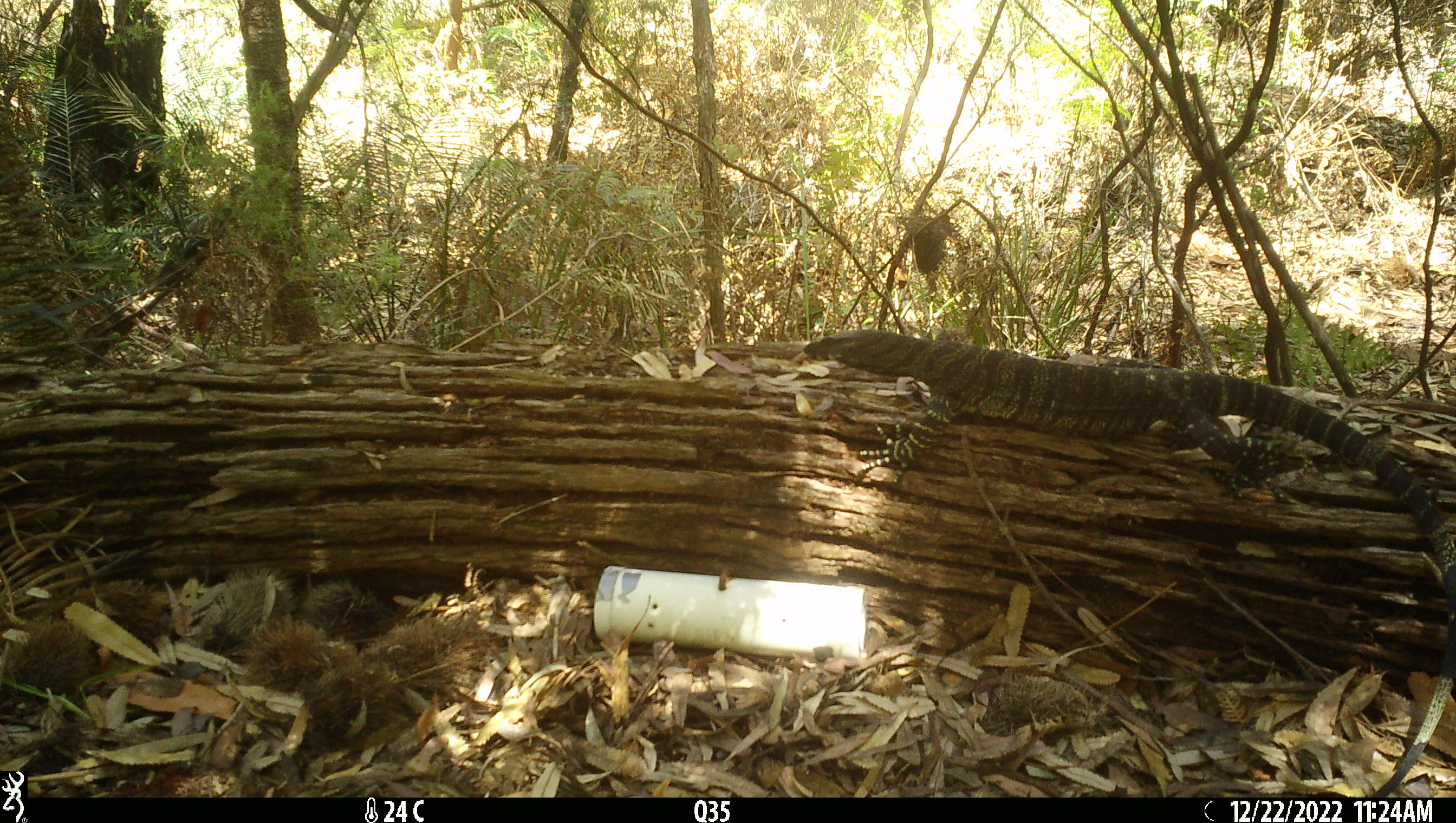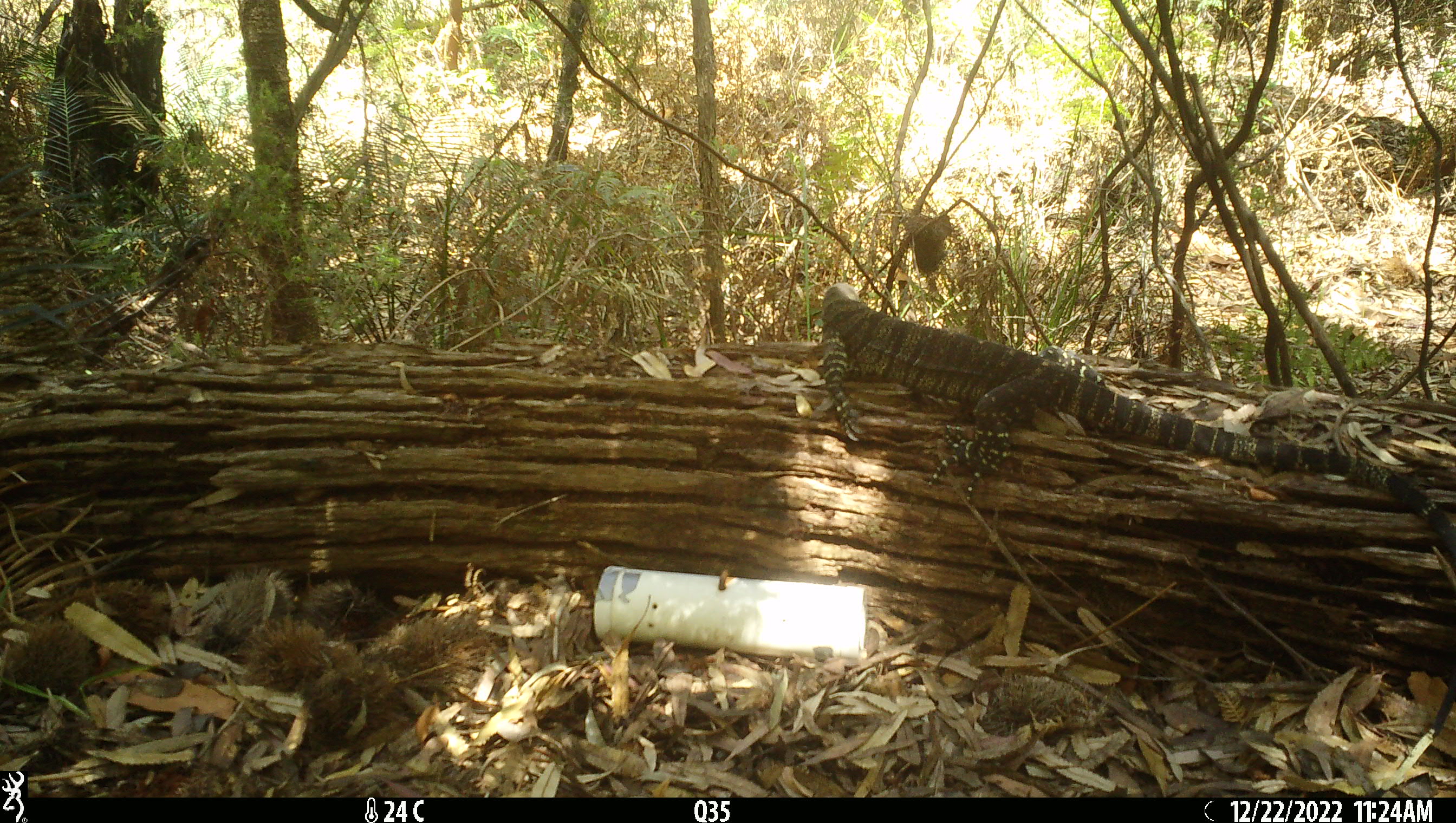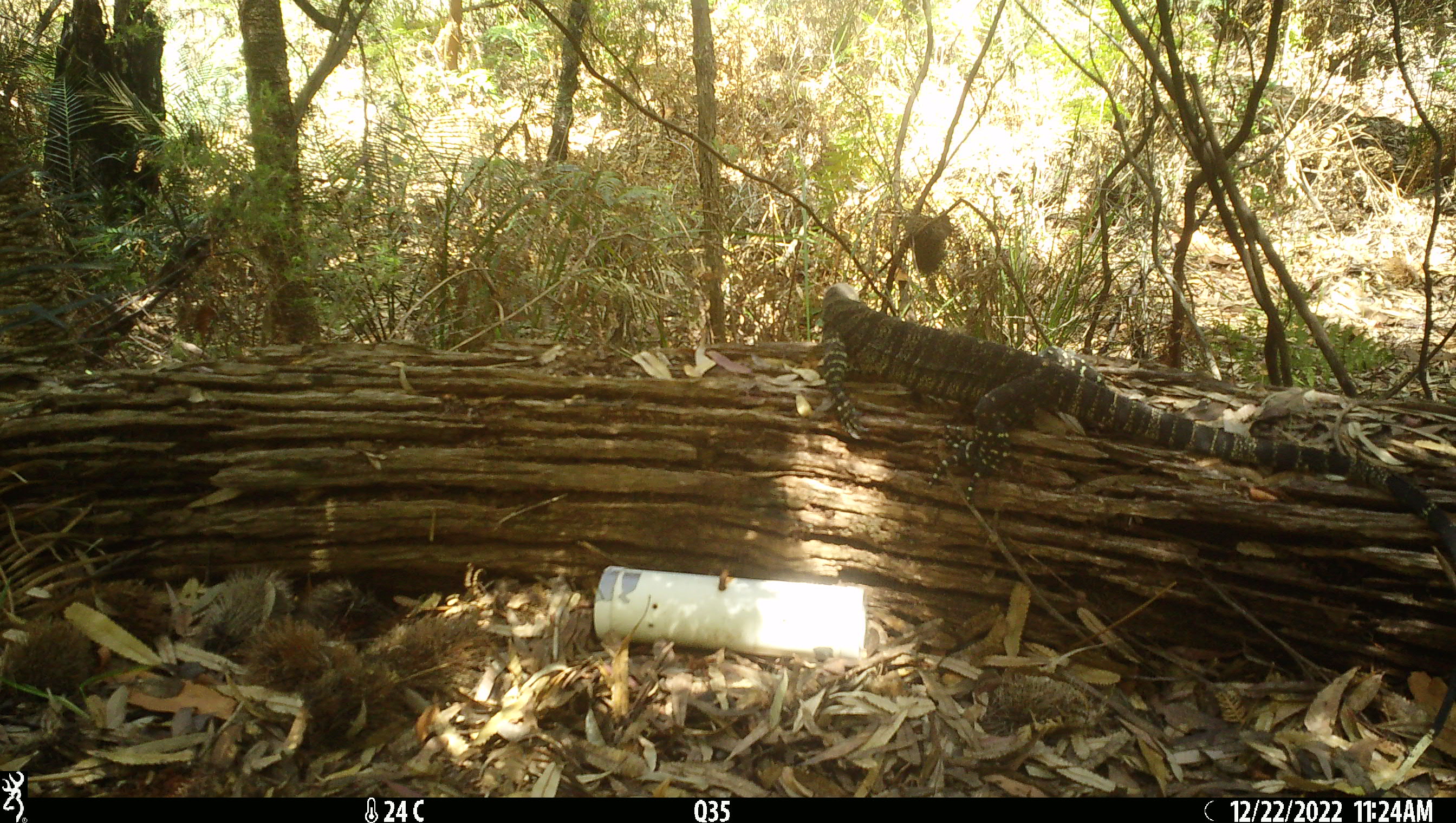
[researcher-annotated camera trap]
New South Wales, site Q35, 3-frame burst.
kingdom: Animalia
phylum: Chordata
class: Reptilia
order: Squamata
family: Varanidae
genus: Varanus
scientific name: Varanus varius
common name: lace monitor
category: goanna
Goanna (lace monitor) (Varanus varius).